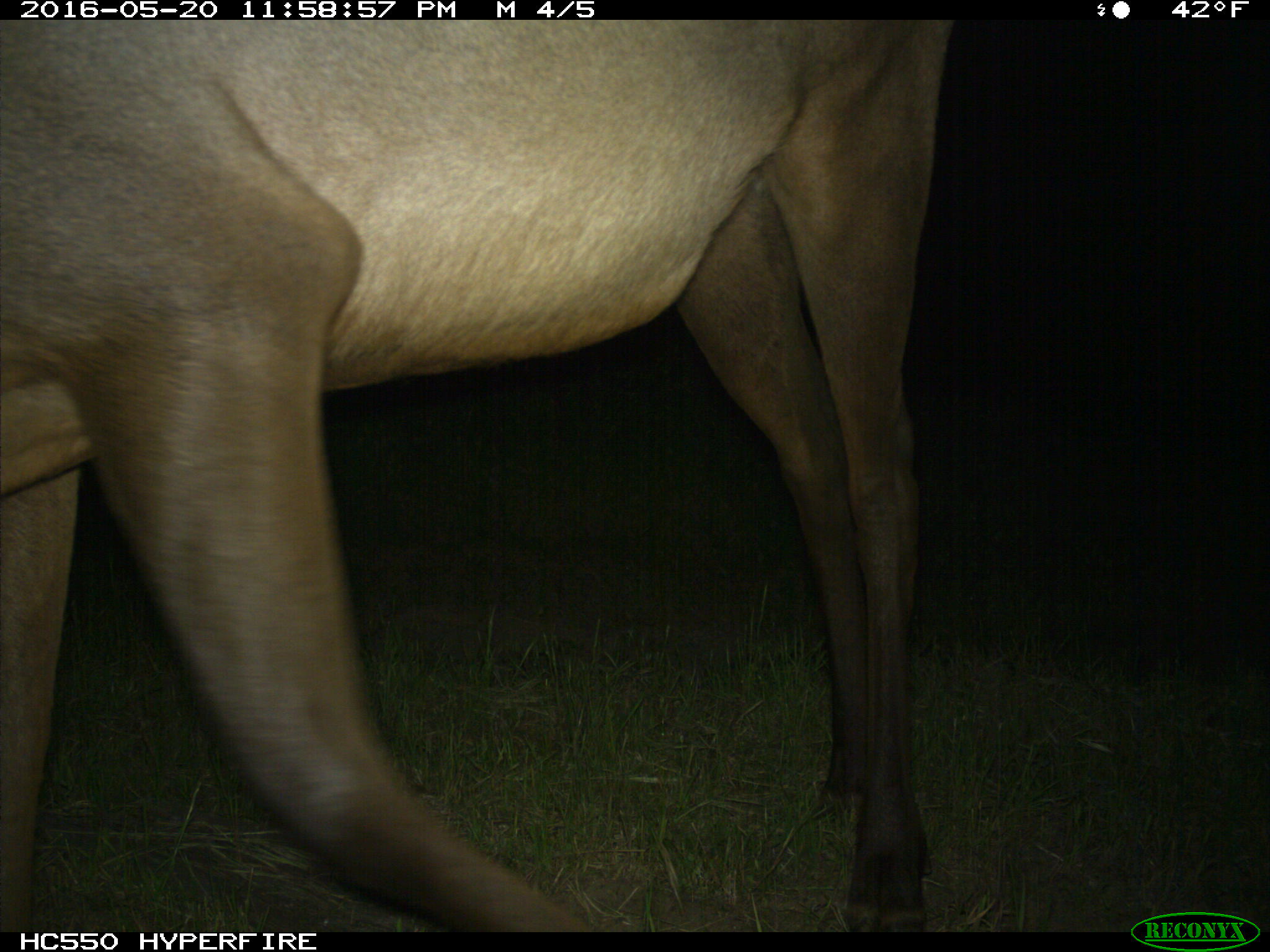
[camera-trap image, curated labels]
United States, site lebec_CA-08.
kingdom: Animalia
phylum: Chordata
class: Mammalia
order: Artiodactyla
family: Cervidae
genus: Cervus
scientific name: Cervus canadensis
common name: elk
Cervus canadensis (elk).